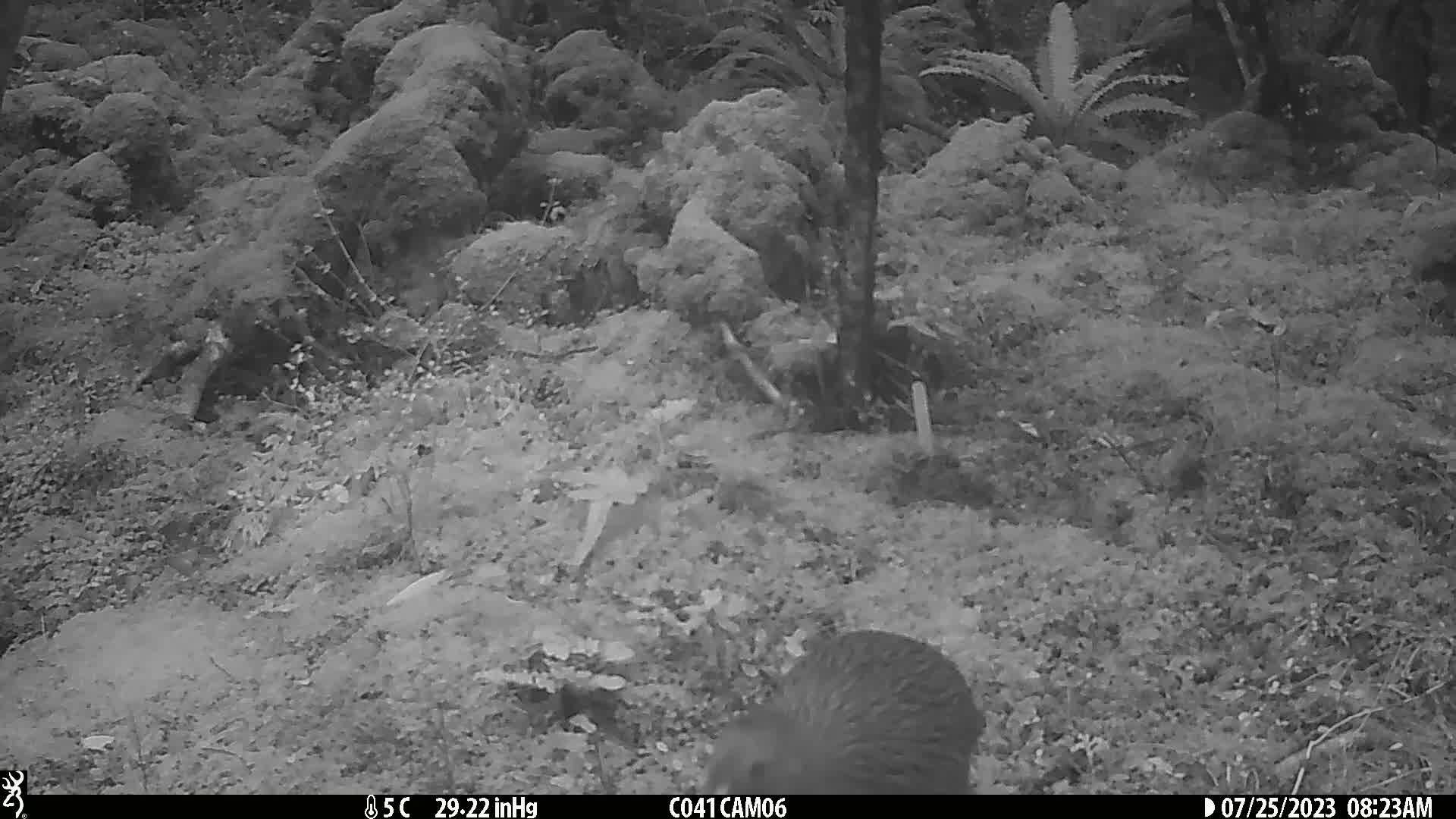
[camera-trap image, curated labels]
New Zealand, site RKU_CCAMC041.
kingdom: Animalia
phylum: Chordata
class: Aves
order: Apterygiformes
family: Apterygidae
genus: Apteryx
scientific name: Apteryx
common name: kiwi